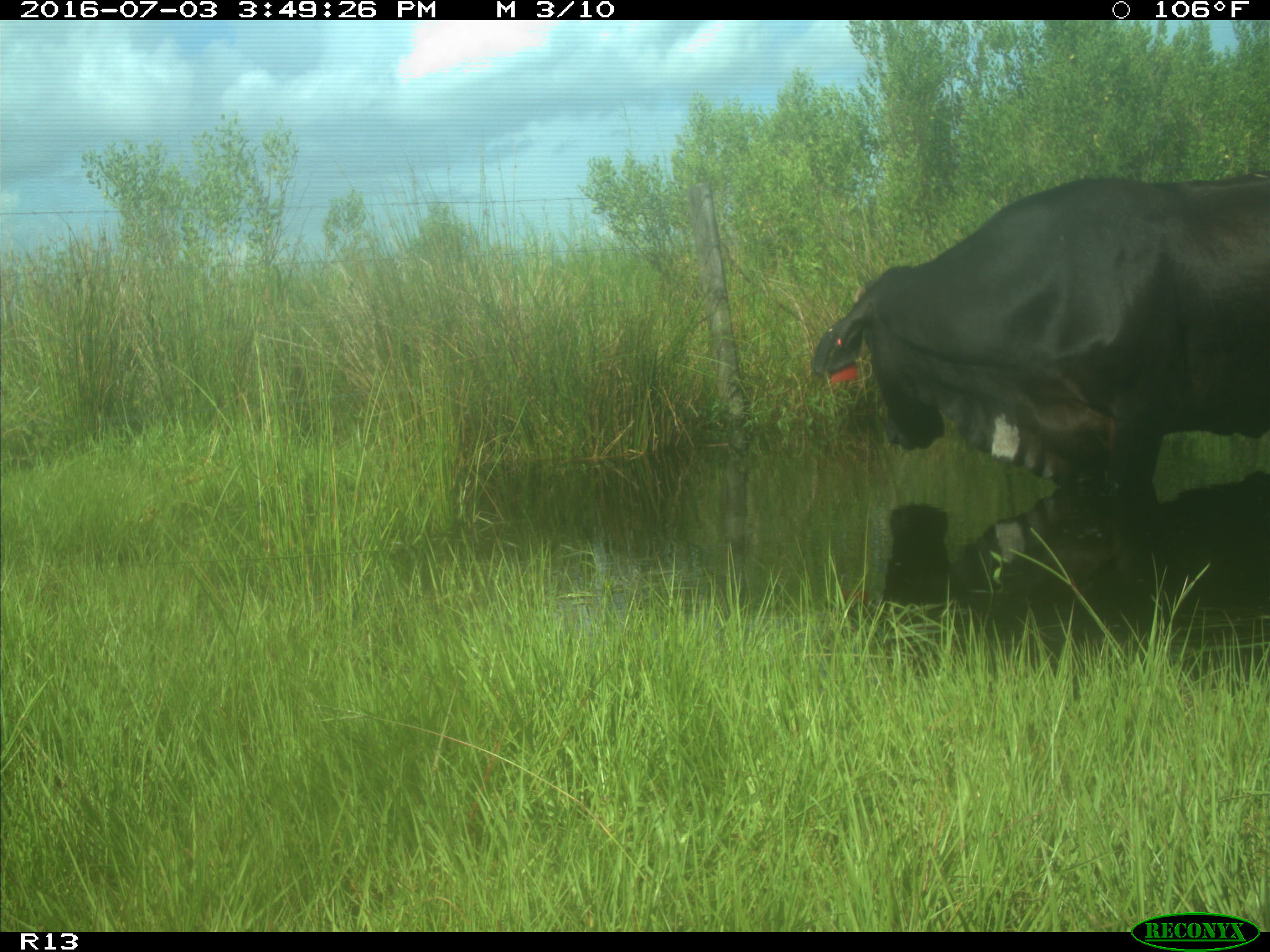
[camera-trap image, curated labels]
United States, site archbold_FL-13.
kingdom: Animalia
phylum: Chordata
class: Mammalia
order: Artiodactyla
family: Bovidae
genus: Bos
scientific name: Bos taurus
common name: domestic cow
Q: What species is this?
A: Bos taurus (domestic cow).